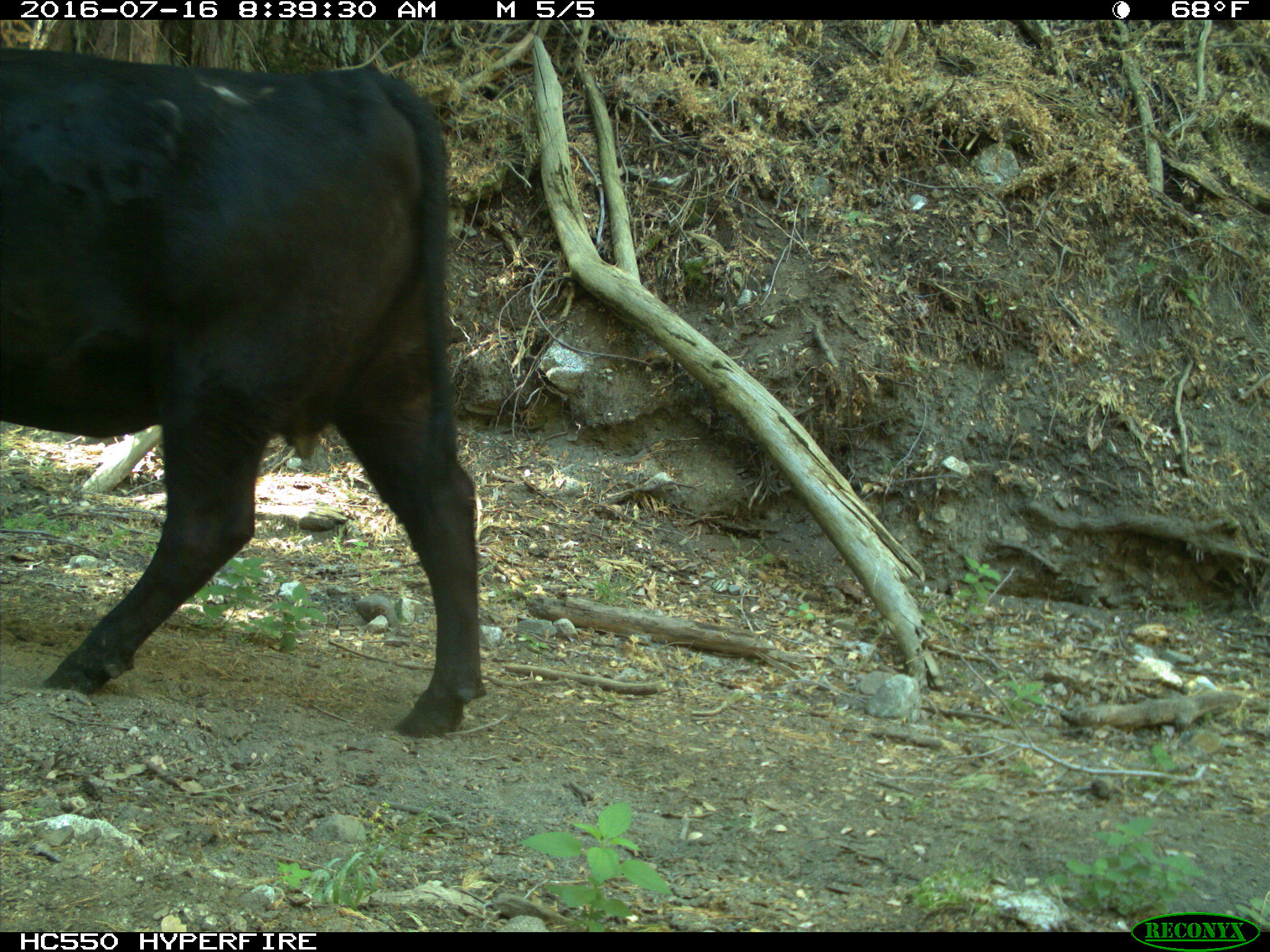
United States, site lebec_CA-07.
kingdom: Animalia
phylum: Chordata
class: Mammalia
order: Artiodactyla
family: Bovidae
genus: Bos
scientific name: Bos taurus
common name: domestic cow